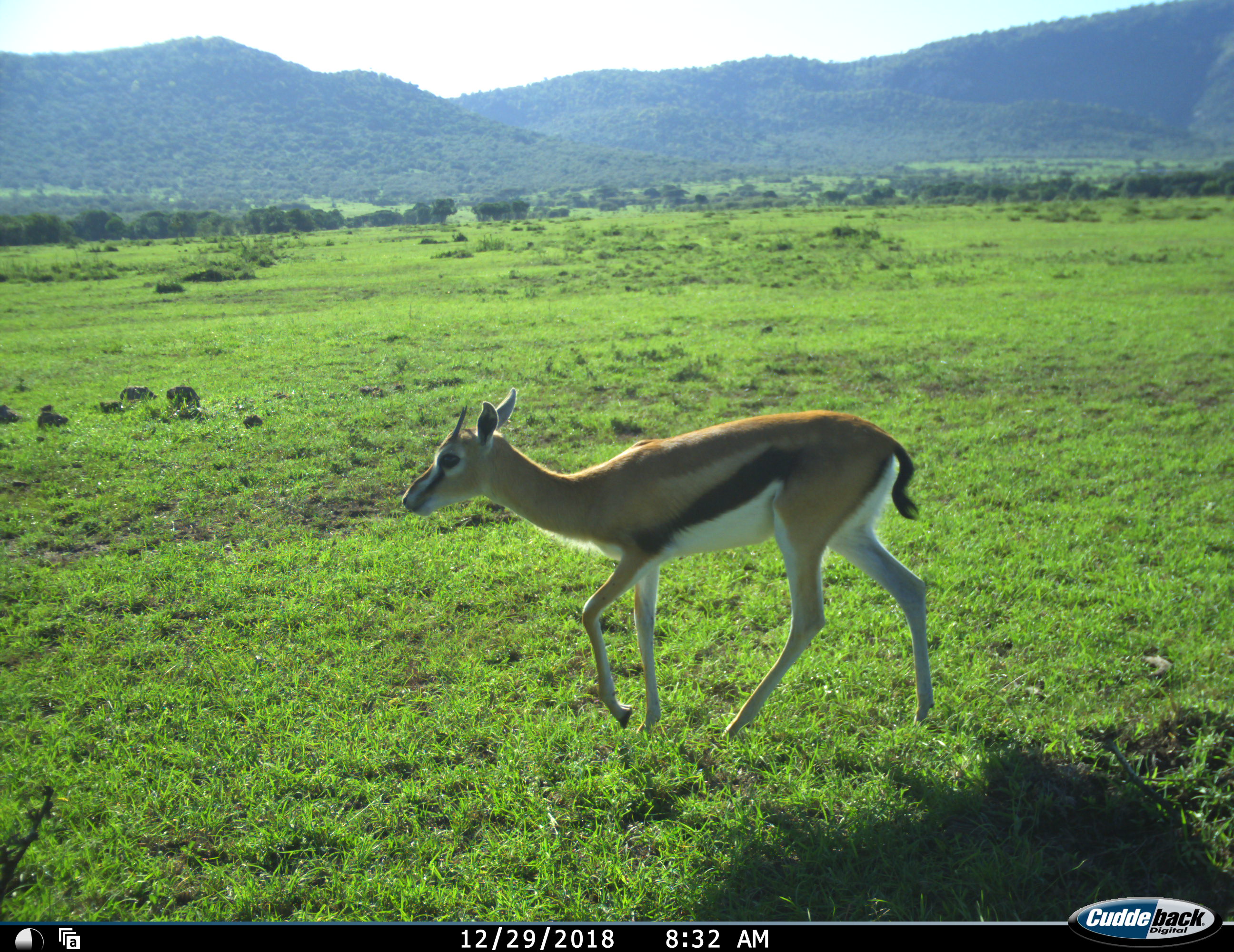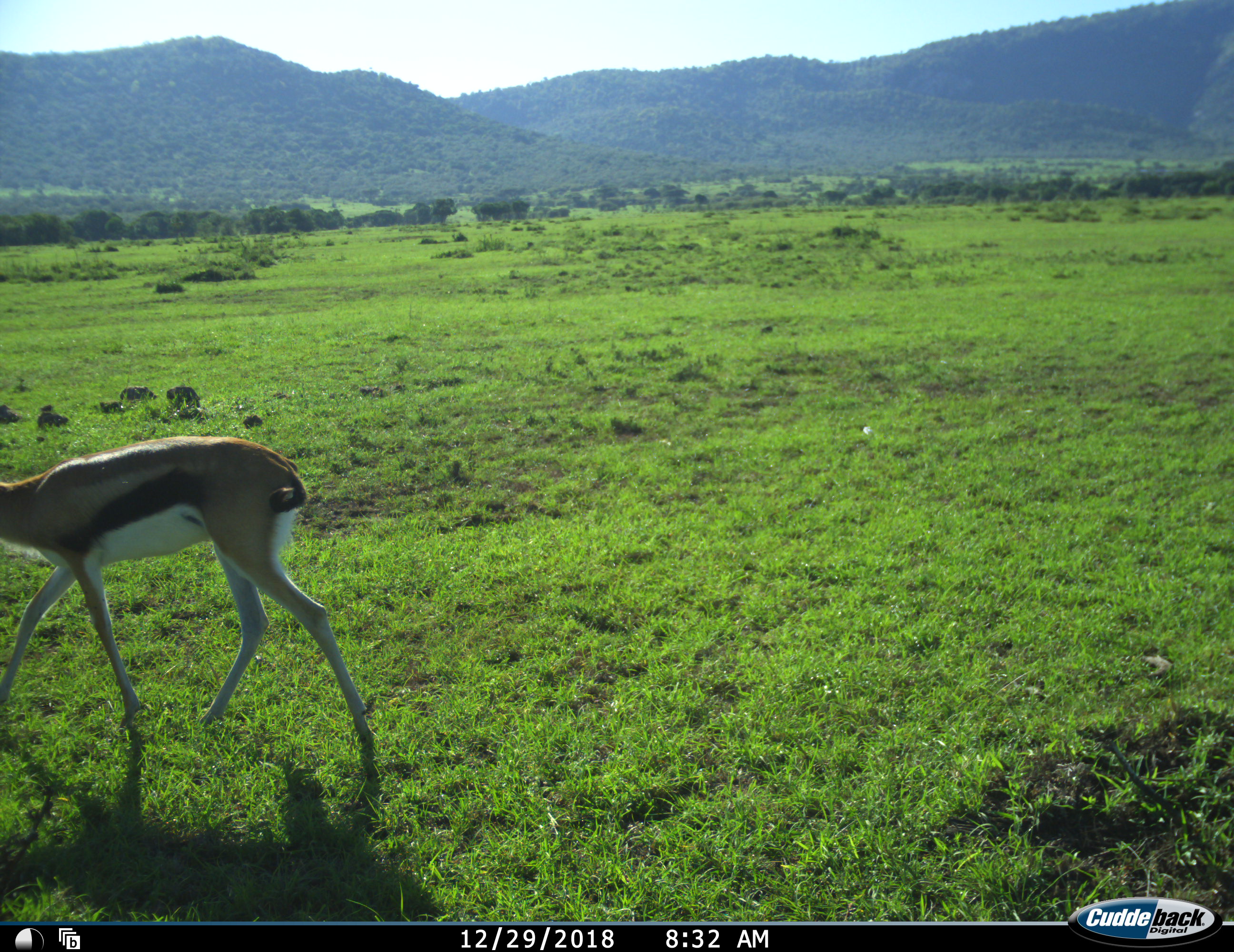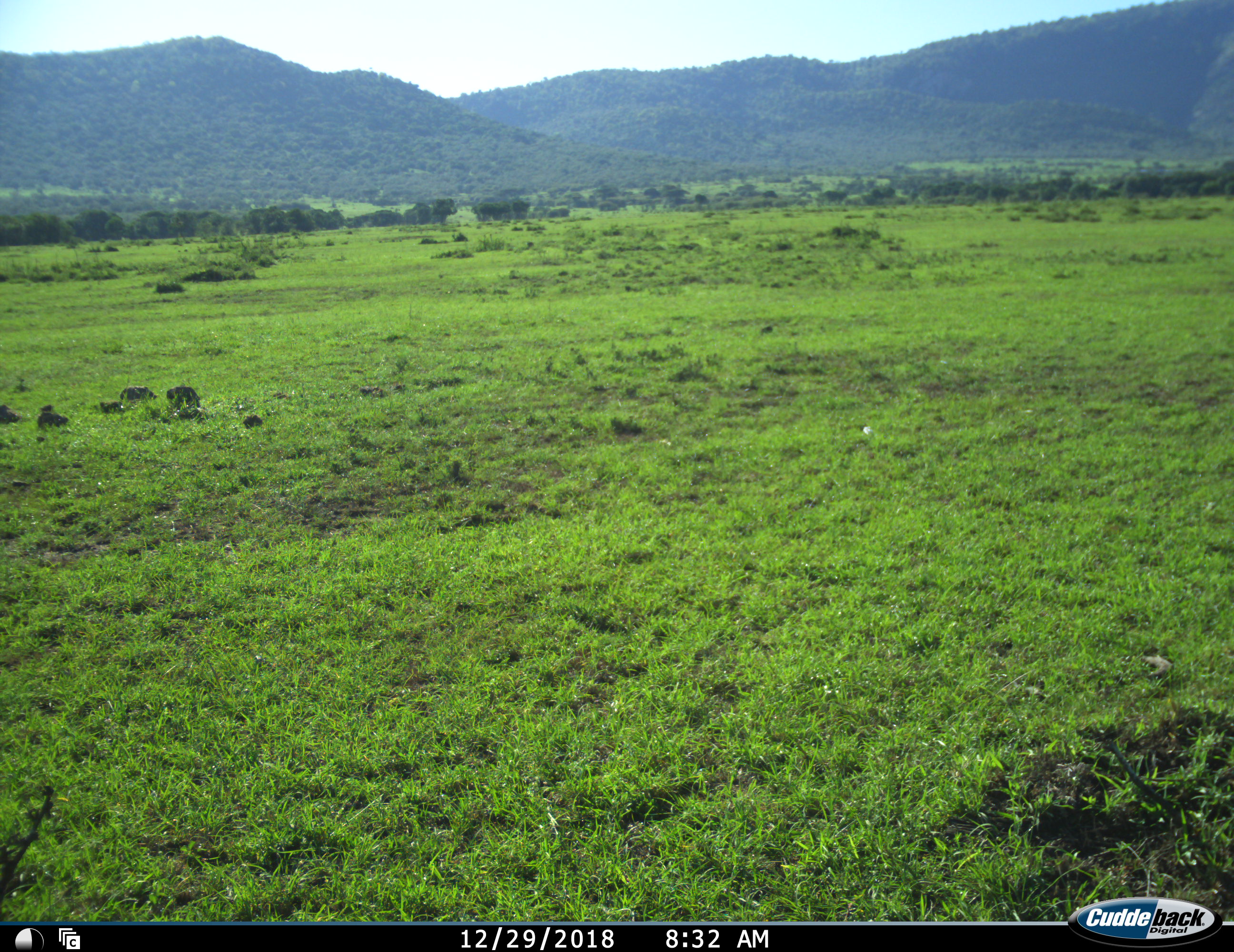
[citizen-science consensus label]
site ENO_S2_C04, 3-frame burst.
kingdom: Animalia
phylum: Chordata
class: Mammalia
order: Artiodactyla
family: Bovidae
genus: Eudorcas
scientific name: Eudorcas thomsonii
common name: thomson's gazelle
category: gazellethomsons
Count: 1.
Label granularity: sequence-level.